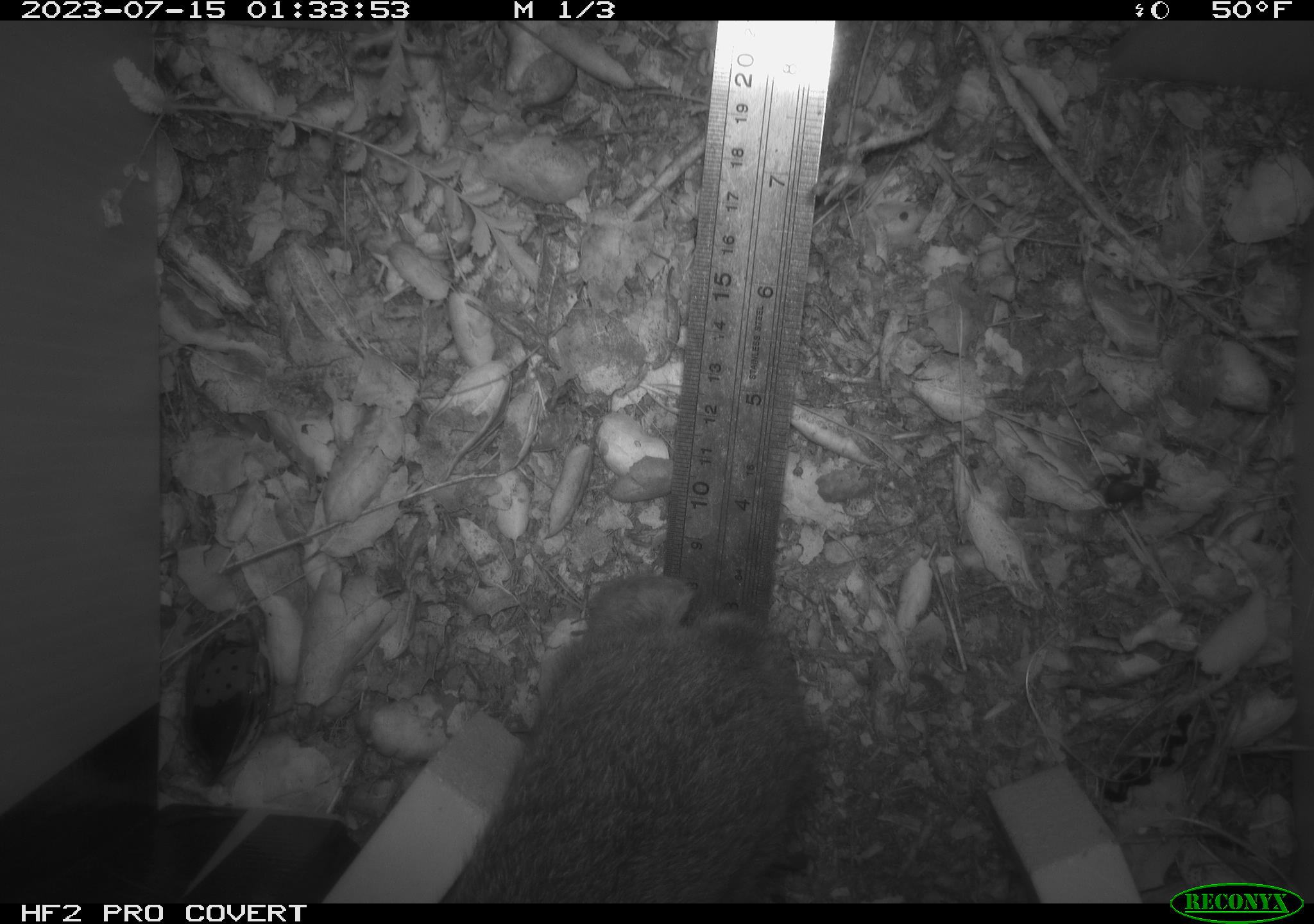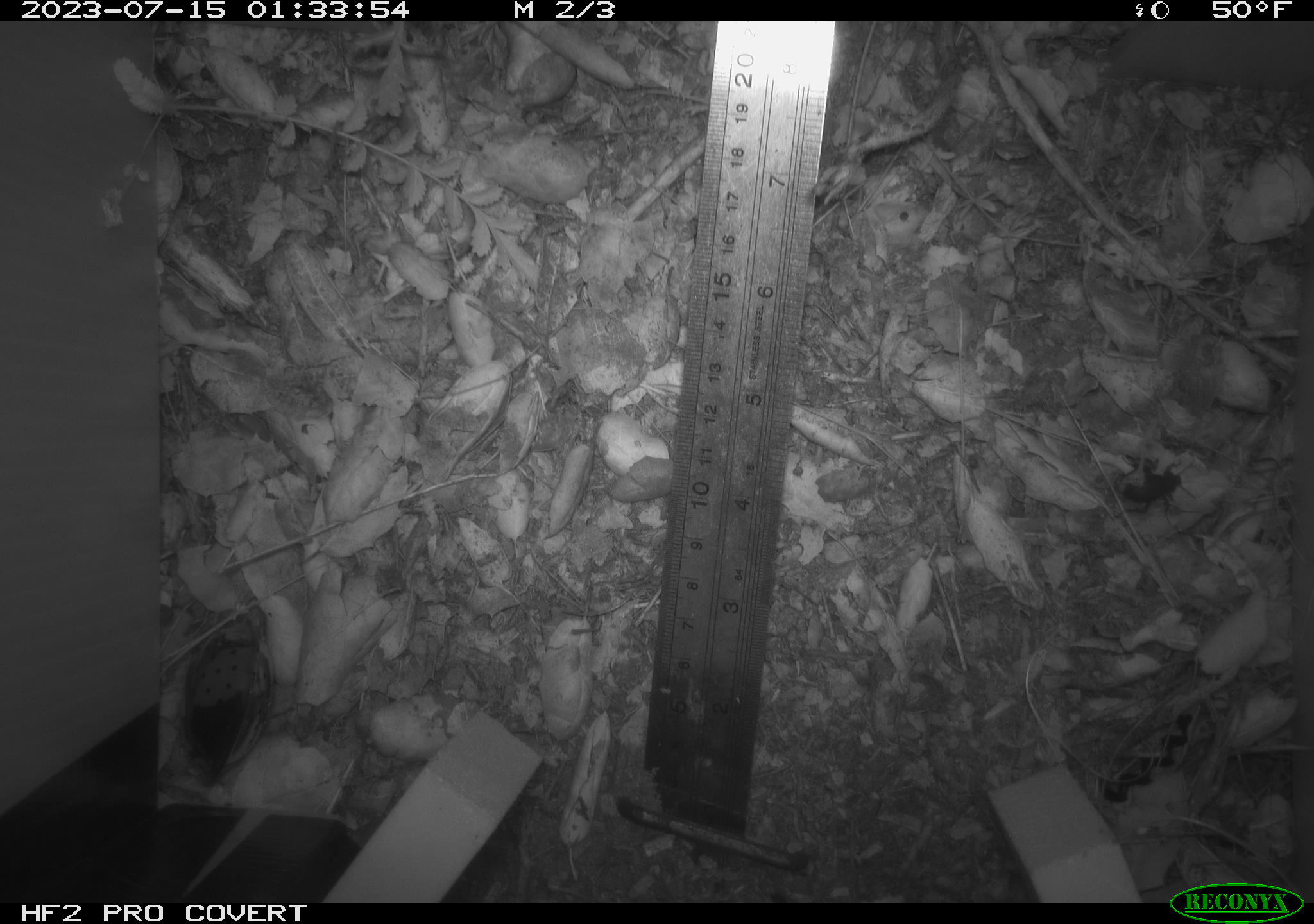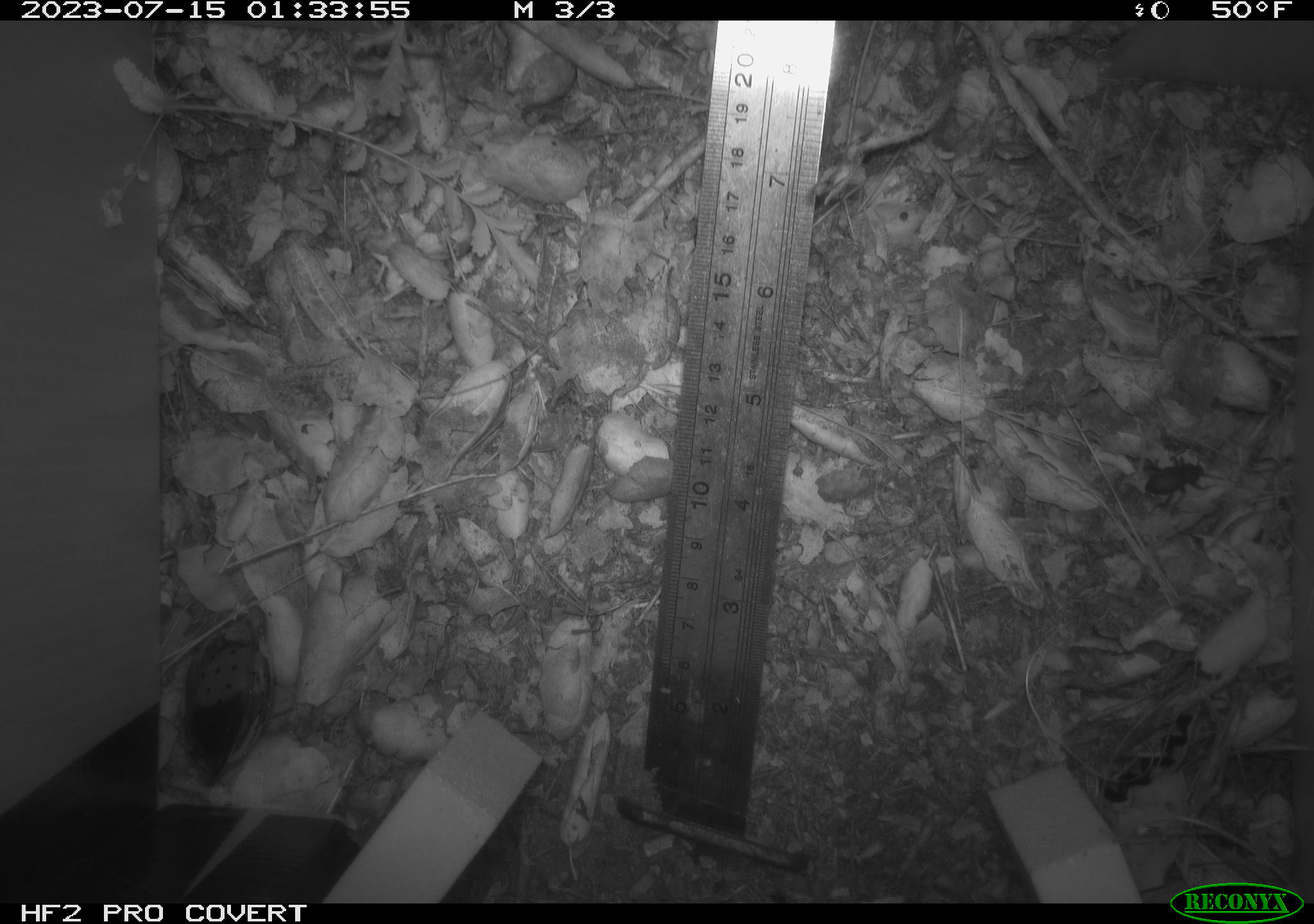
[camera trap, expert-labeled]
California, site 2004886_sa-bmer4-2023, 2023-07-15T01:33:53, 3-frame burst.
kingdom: Animalia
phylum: Chordata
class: Mammalia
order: Lagomorpha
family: Leporidae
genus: Sylvilagus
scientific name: Sylvilagus bachmani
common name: brush rabbit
Brush rabbit (Sylvilagus bachmani).